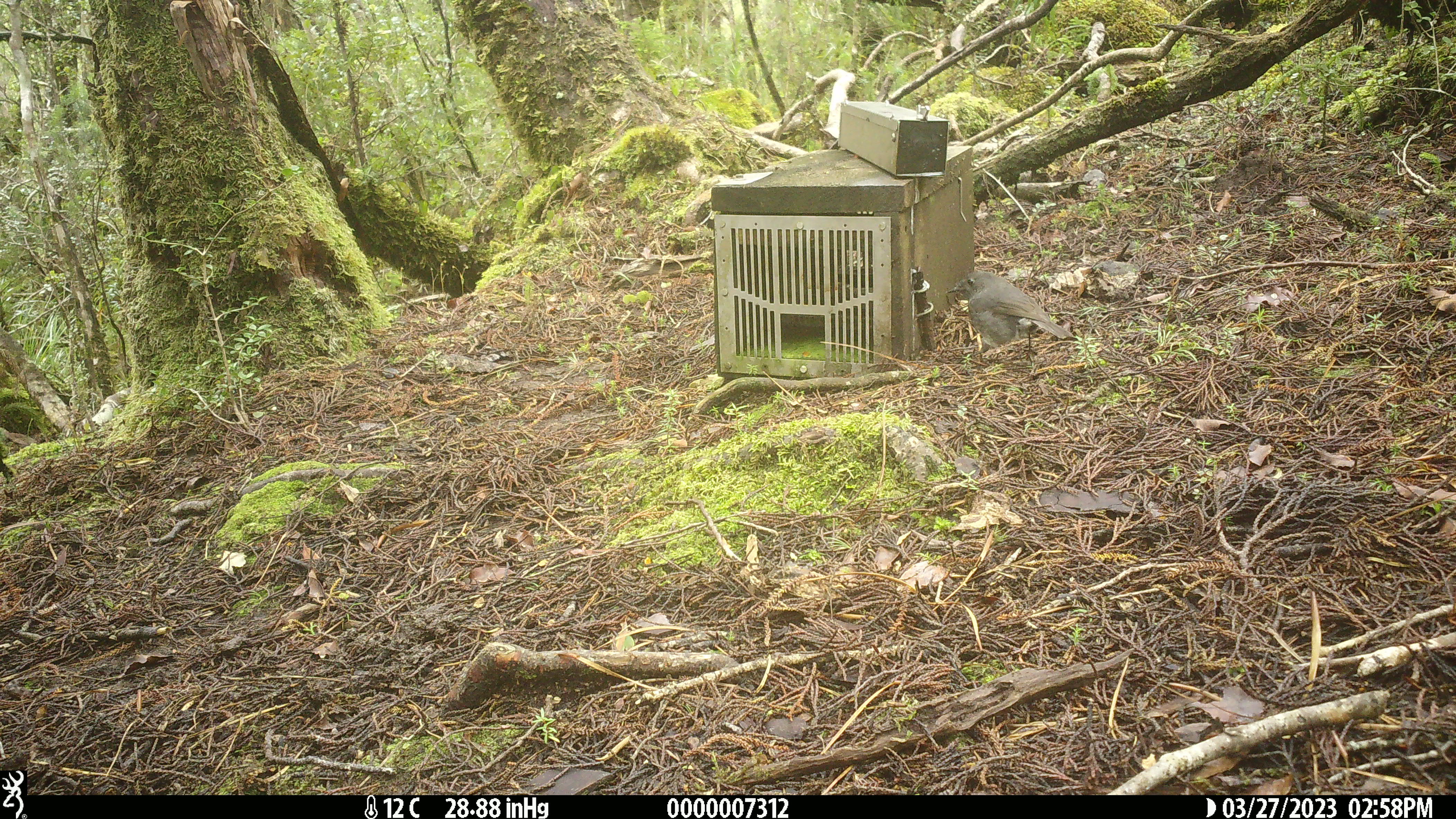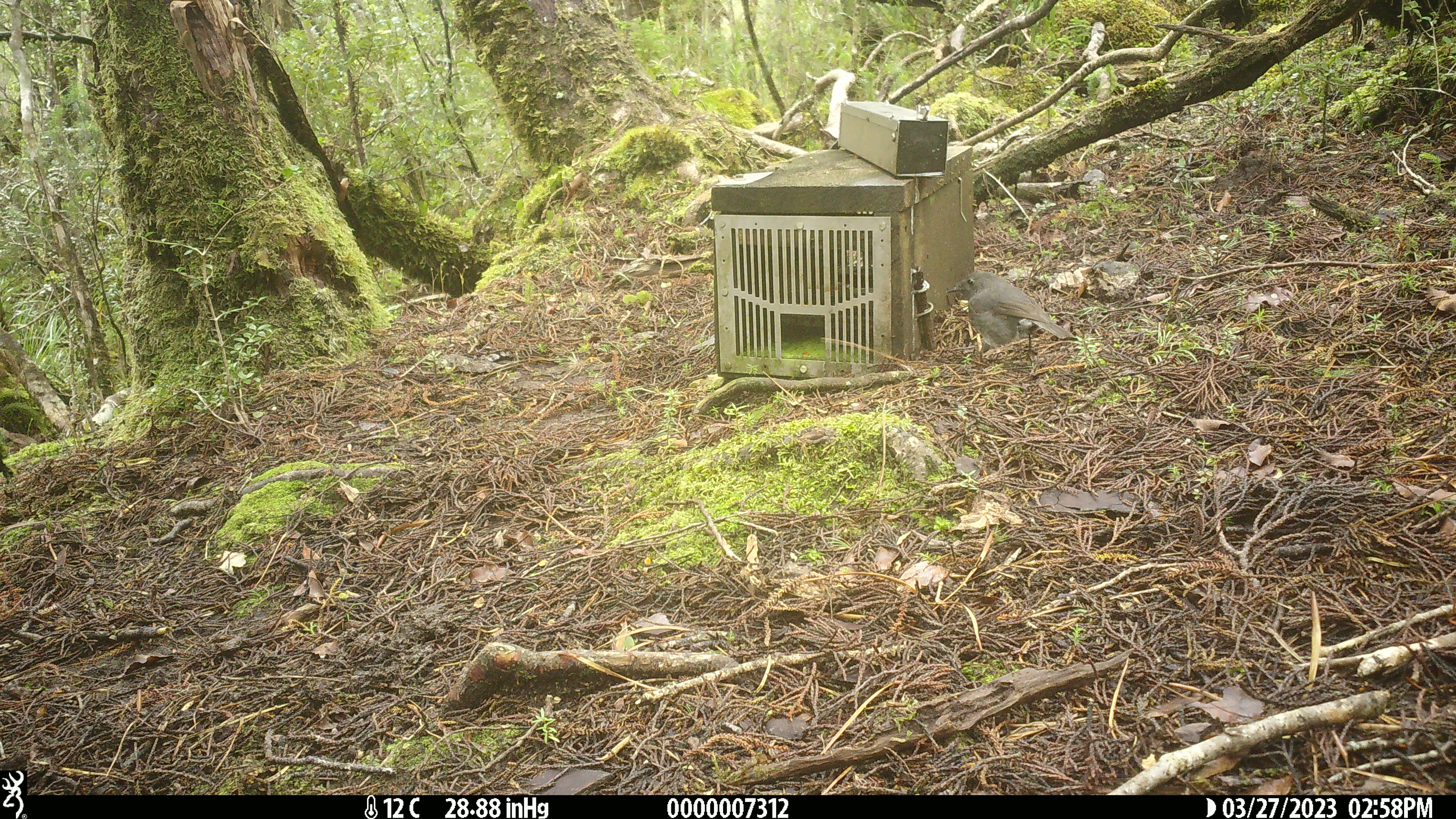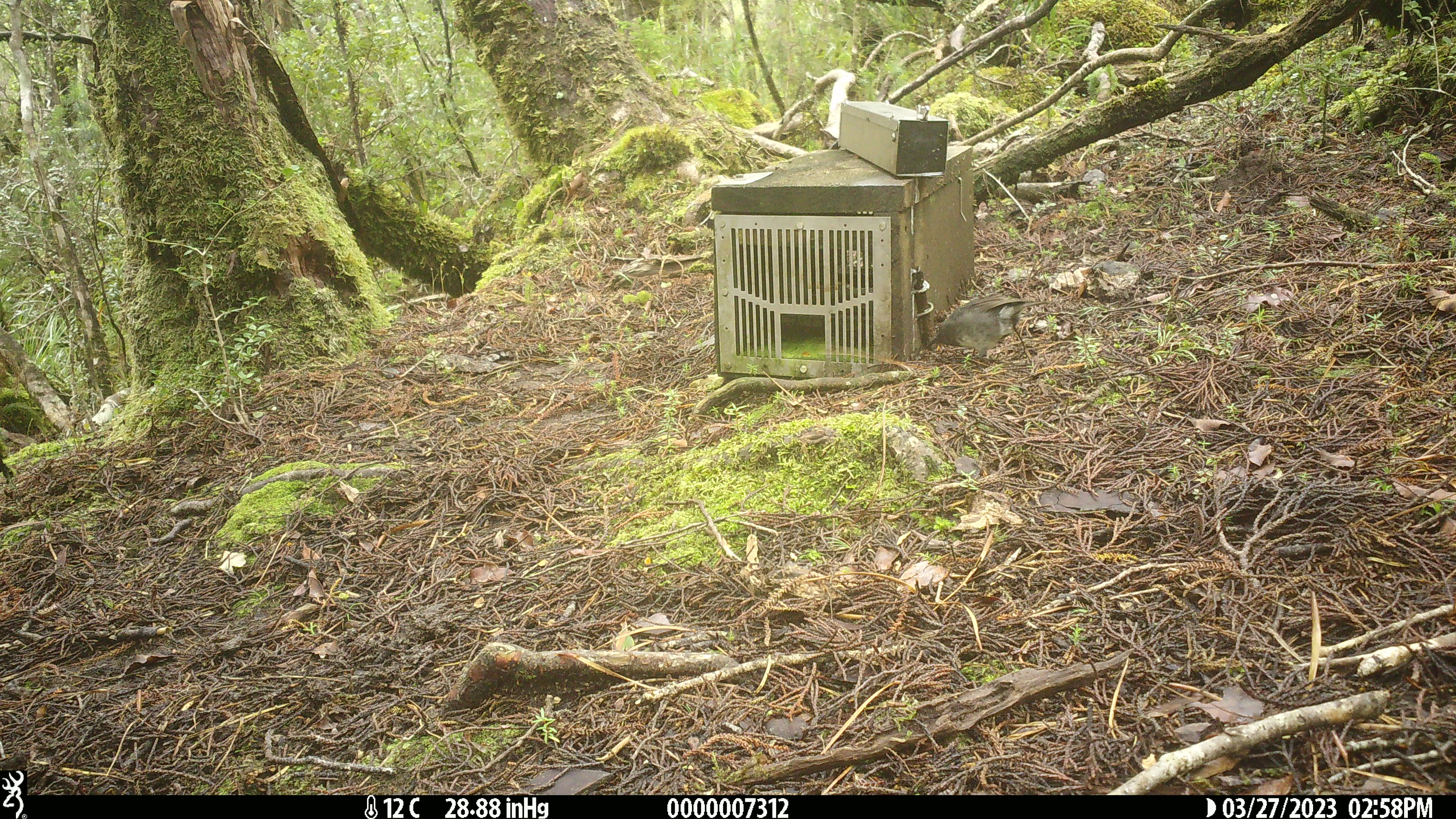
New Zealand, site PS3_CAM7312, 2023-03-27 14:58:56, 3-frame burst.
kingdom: Animalia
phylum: Chordata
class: Aves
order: Passeriformes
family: Petroicidae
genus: Petroica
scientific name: Petroica australis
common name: new zealand robin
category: robin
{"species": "robin (new zealand robin) (Petroica australis)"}